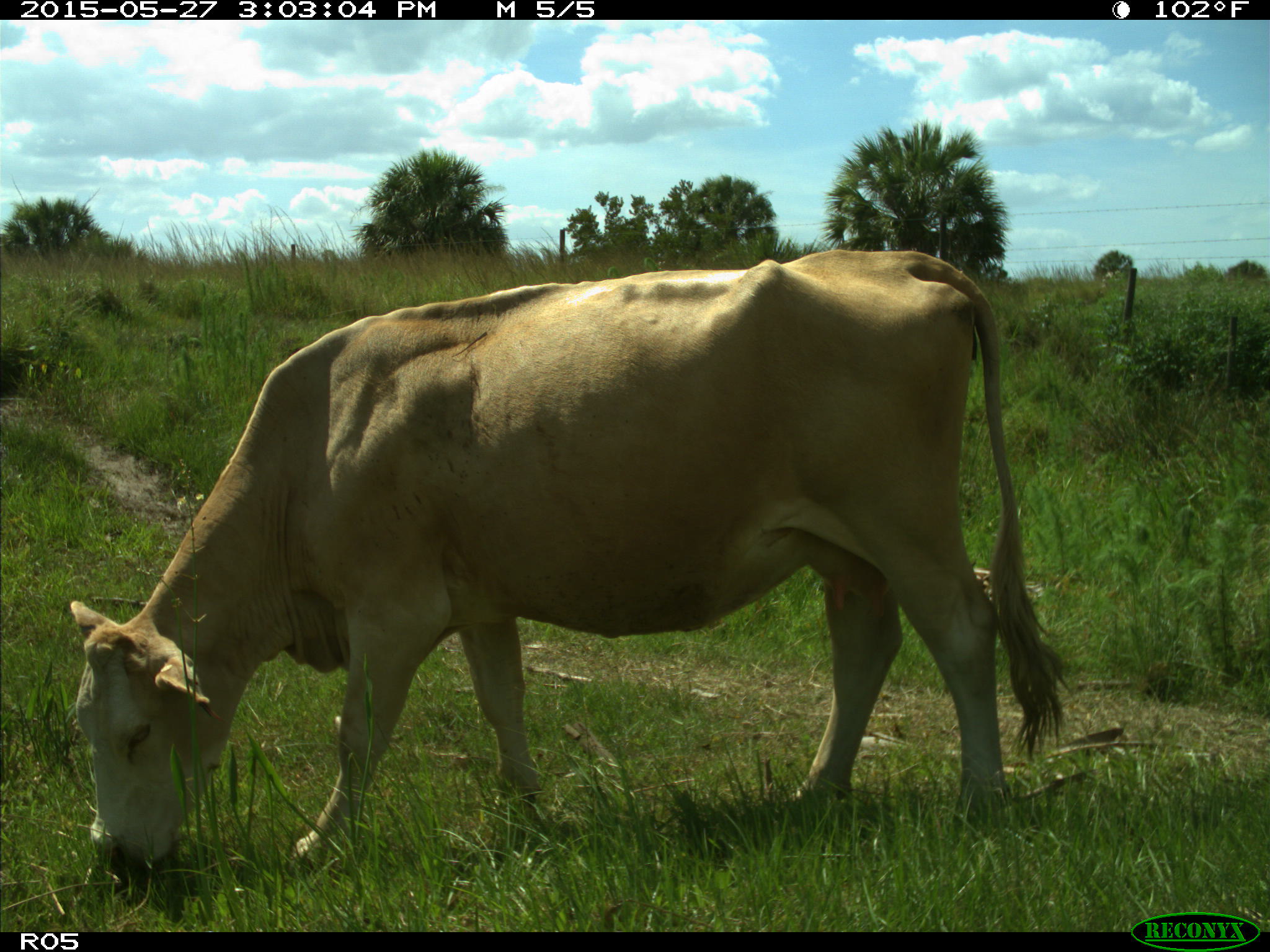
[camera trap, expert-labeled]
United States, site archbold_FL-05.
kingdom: Animalia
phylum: Chordata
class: Mammalia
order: Artiodactyla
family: Bovidae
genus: Bos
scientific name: Bos taurus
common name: domestic cow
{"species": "Bos taurus (domestic cow)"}